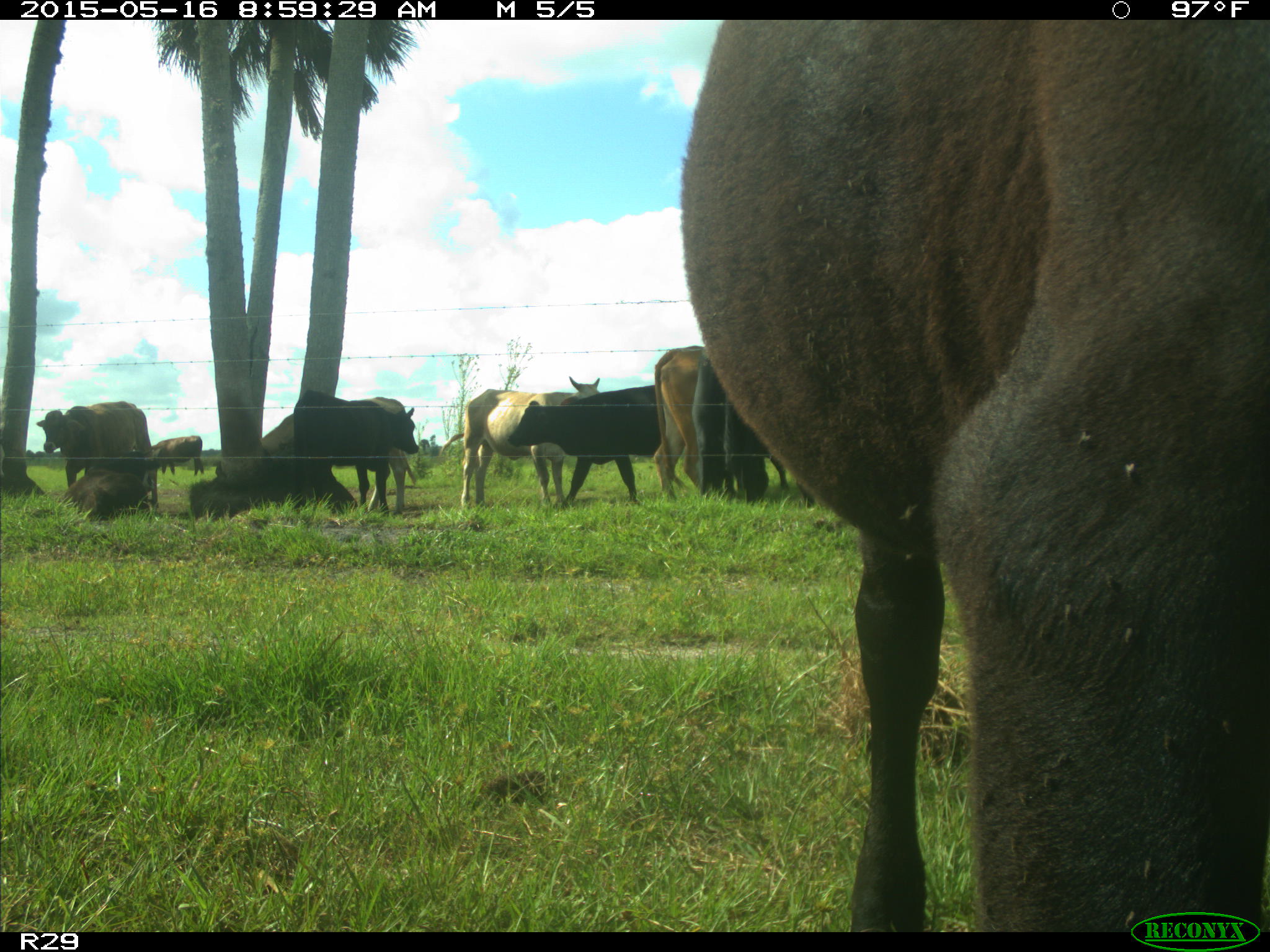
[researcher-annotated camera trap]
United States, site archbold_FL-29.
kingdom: Animalia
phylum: Chordata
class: Mammalia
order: Artiodactyla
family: Bovidae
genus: Bos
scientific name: Bos taurus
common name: domestic cow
Bos taurus (domestic cow).